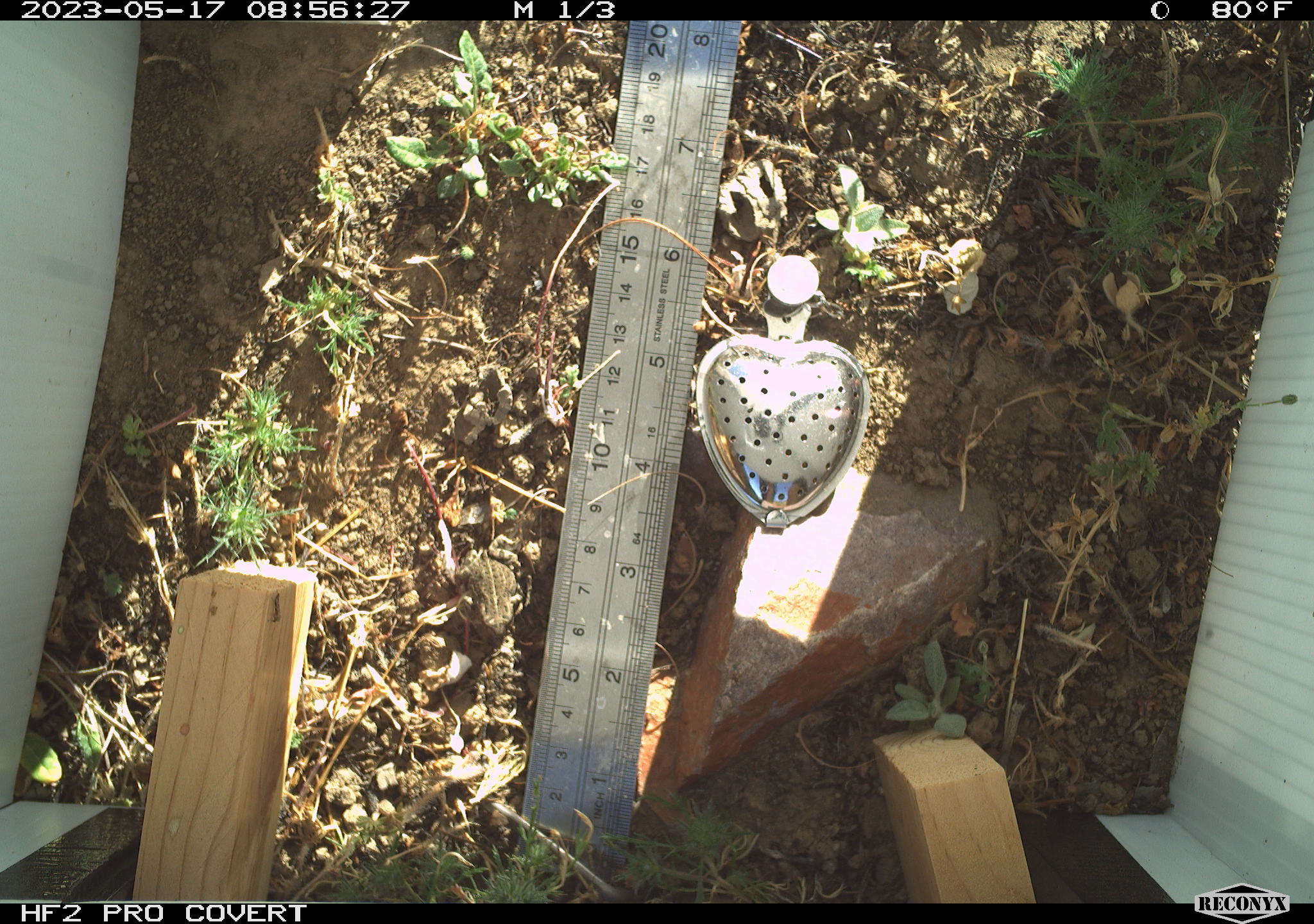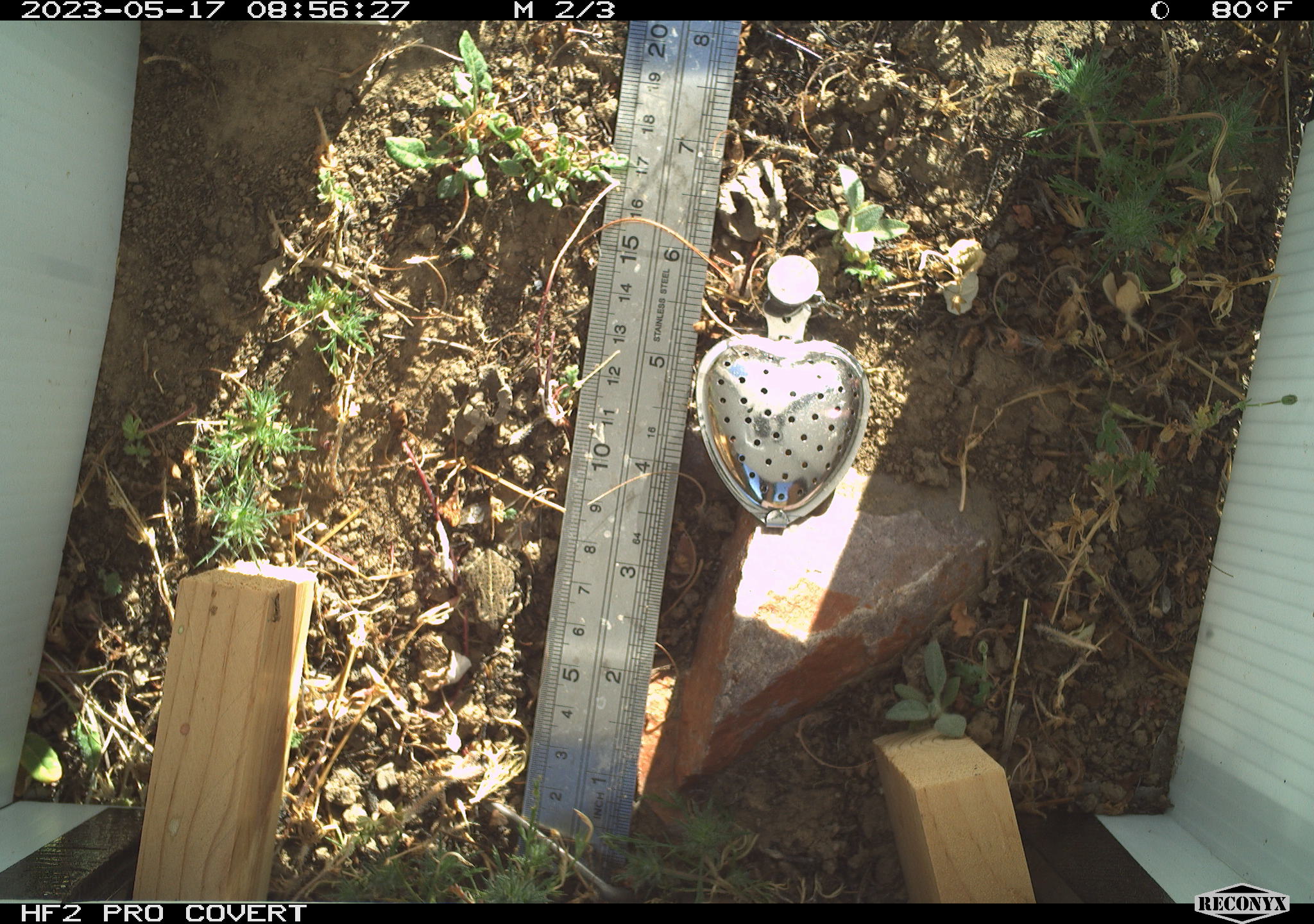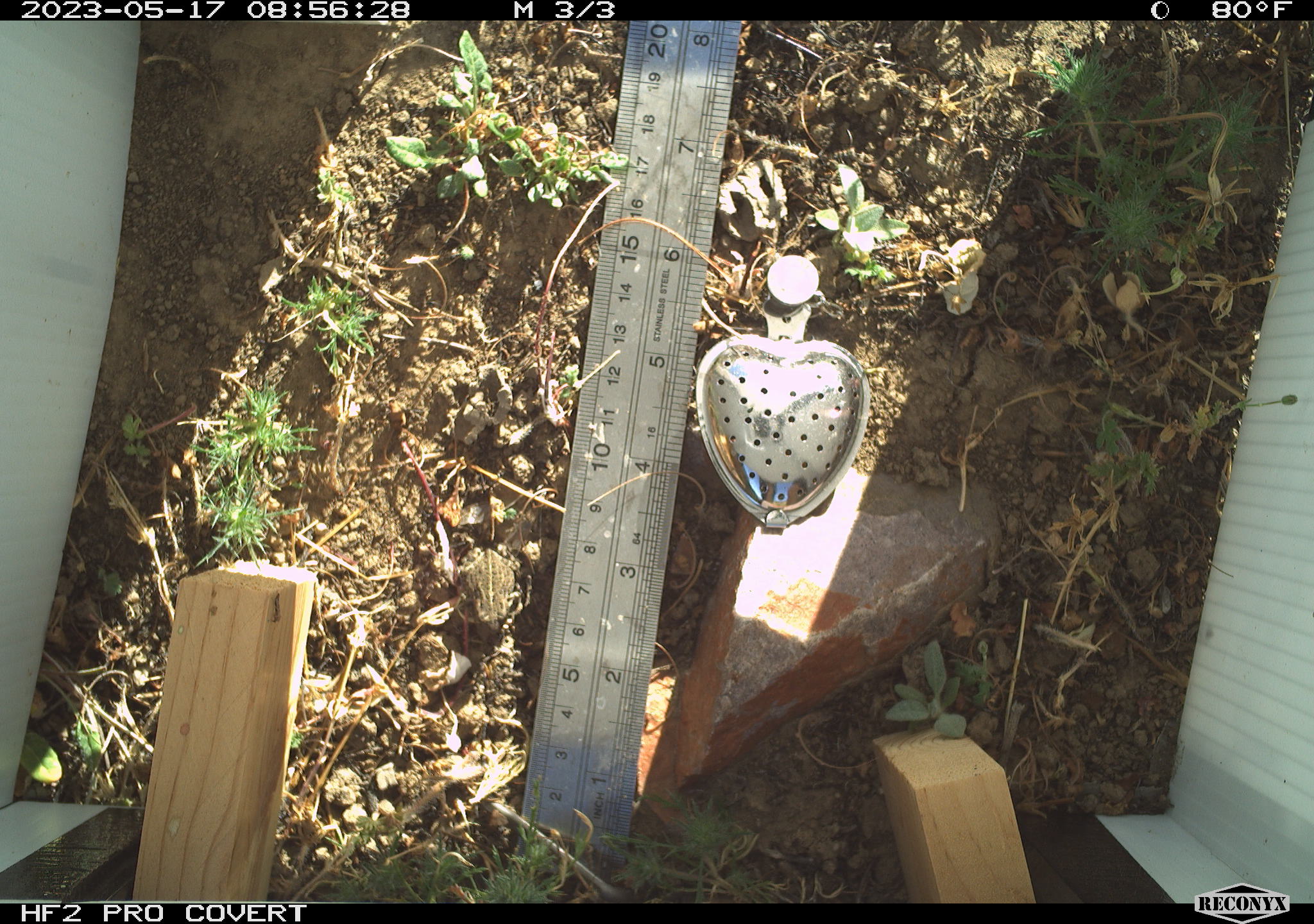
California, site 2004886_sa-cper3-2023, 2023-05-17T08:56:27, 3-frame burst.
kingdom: Animalia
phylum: Chordata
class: Amphibia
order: Anura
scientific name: Anura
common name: frogs